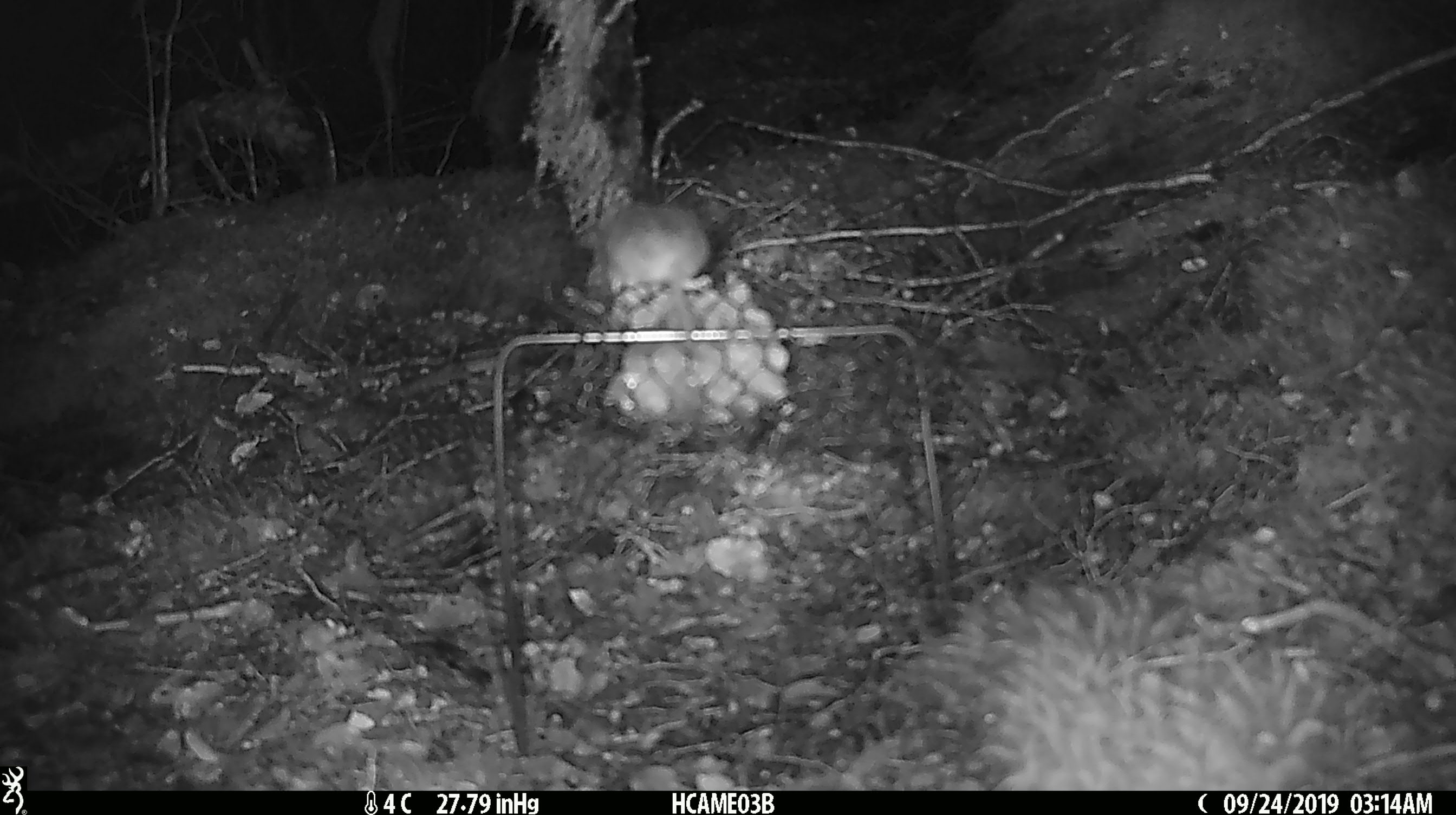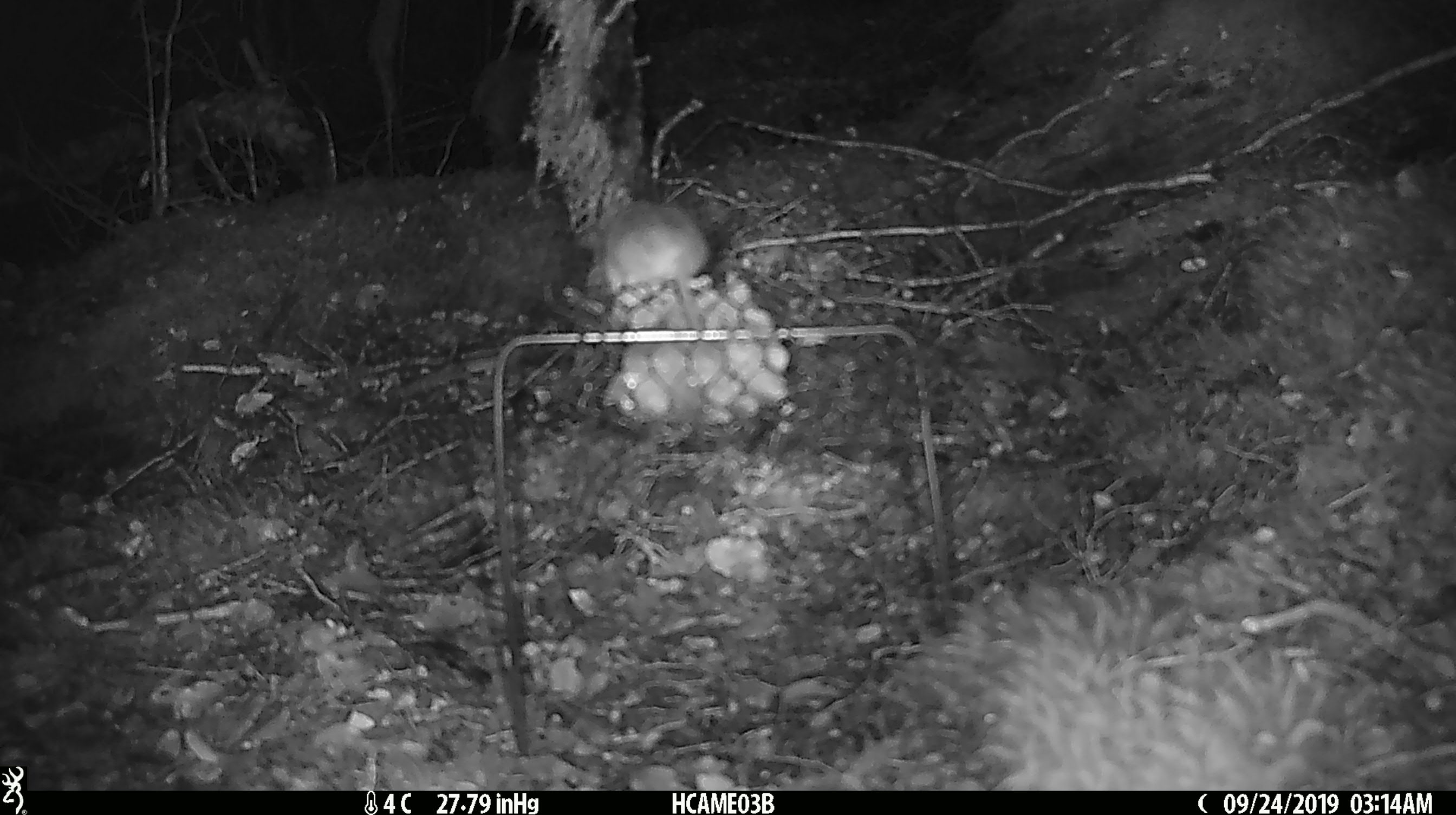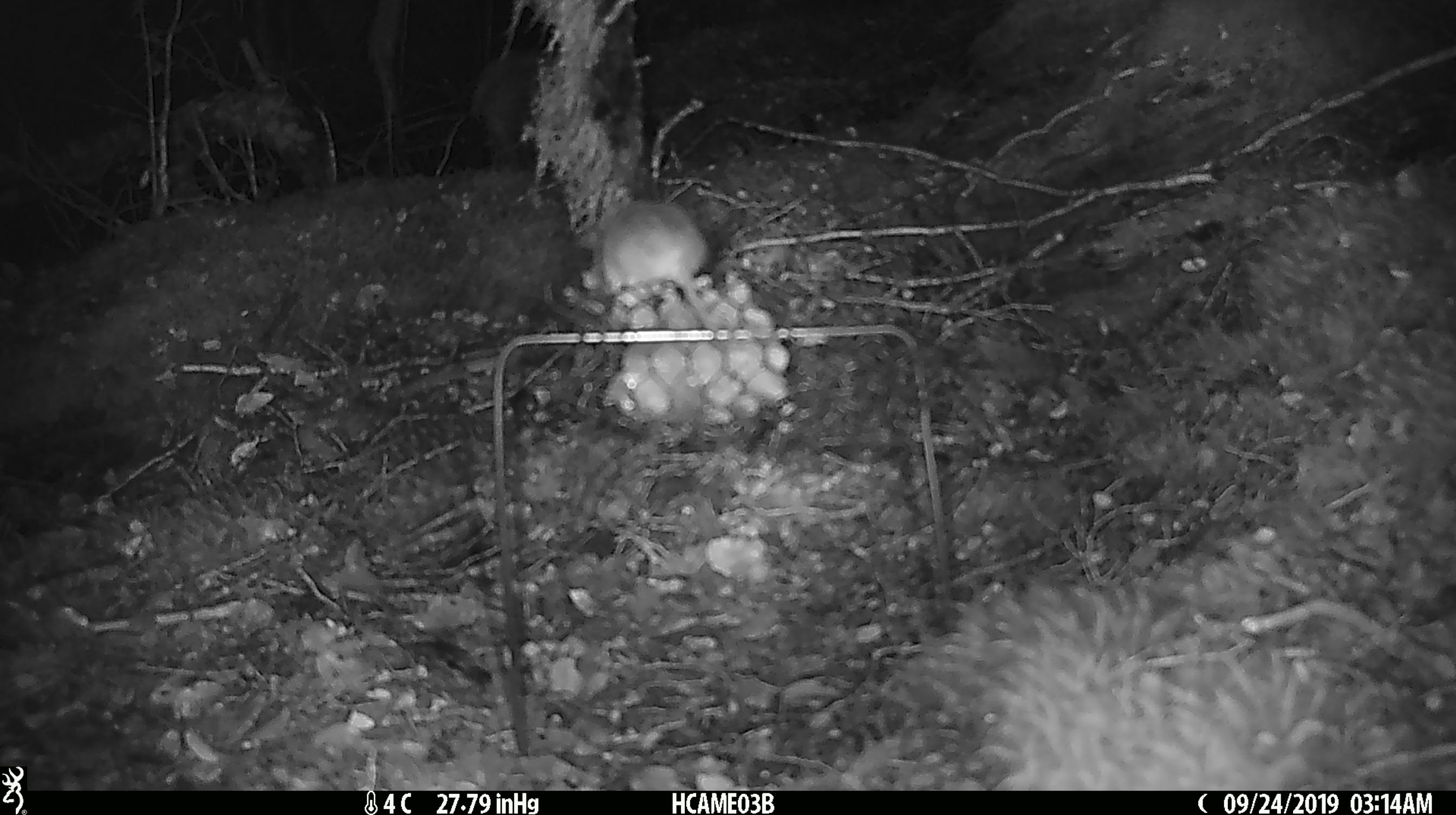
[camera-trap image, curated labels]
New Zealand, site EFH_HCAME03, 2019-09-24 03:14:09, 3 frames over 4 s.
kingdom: Animalia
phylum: Chordata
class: Mammalia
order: Rodentia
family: Muridae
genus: Mus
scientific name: Mus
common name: mouse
Mouse (Mus).